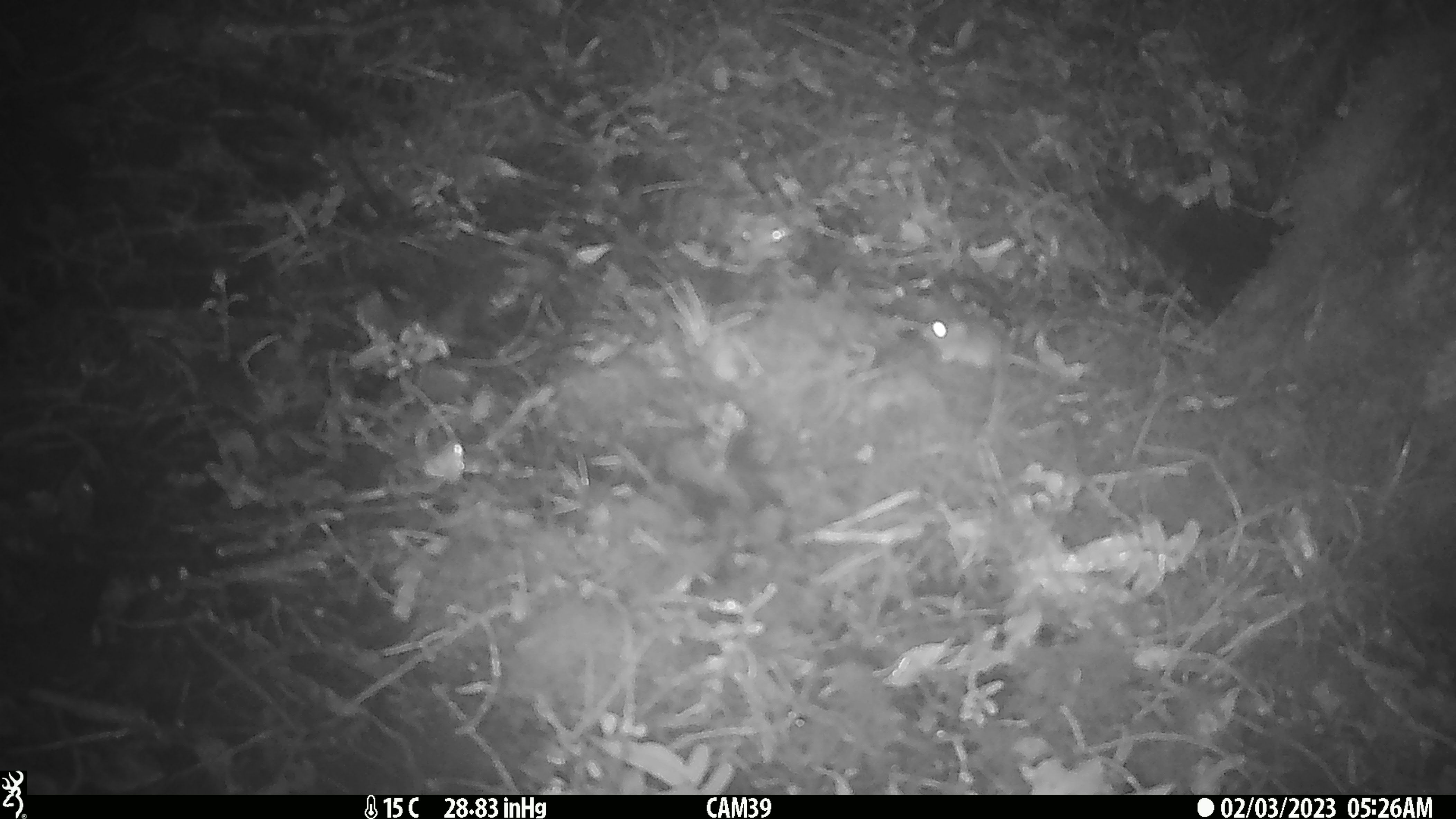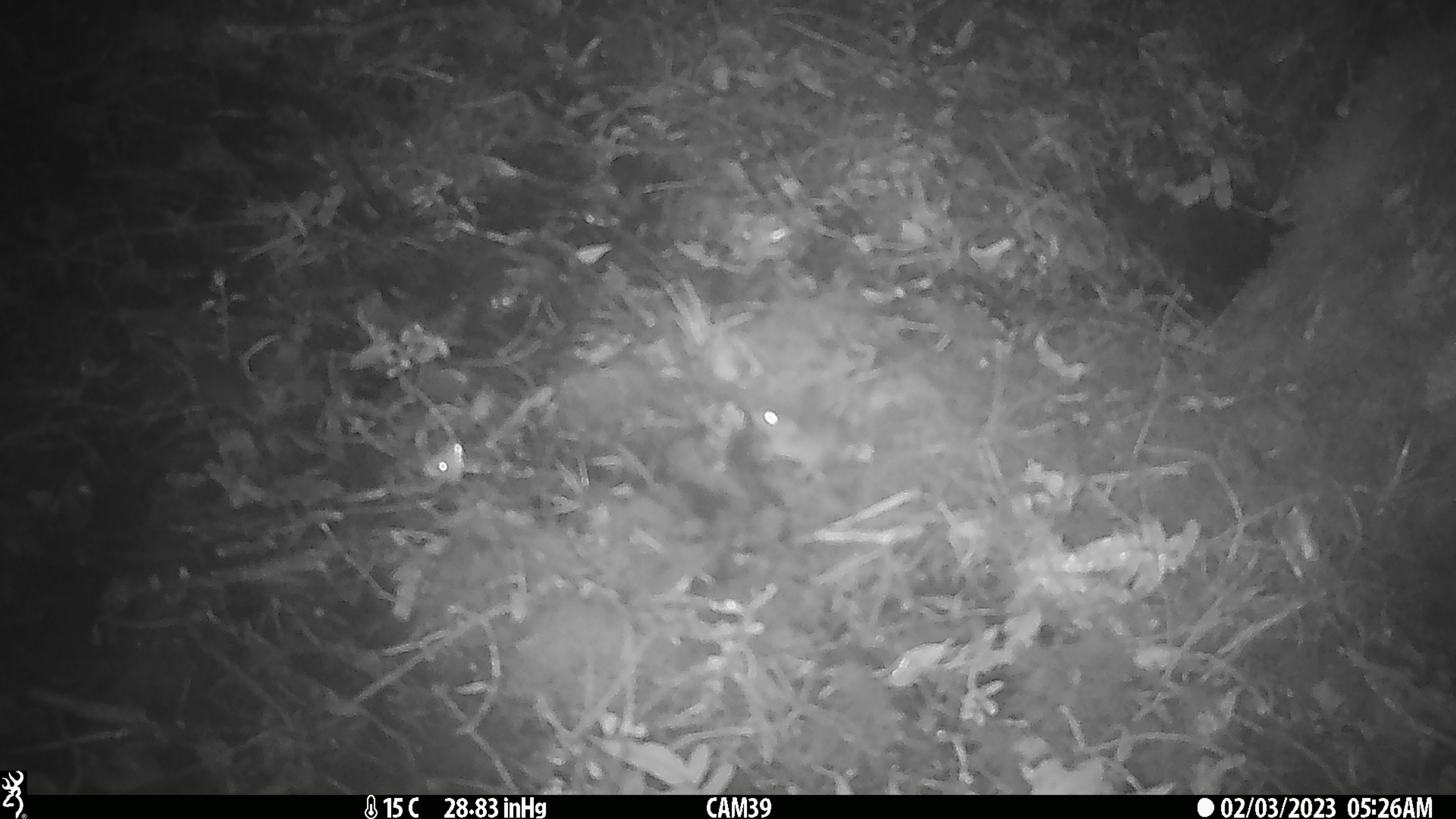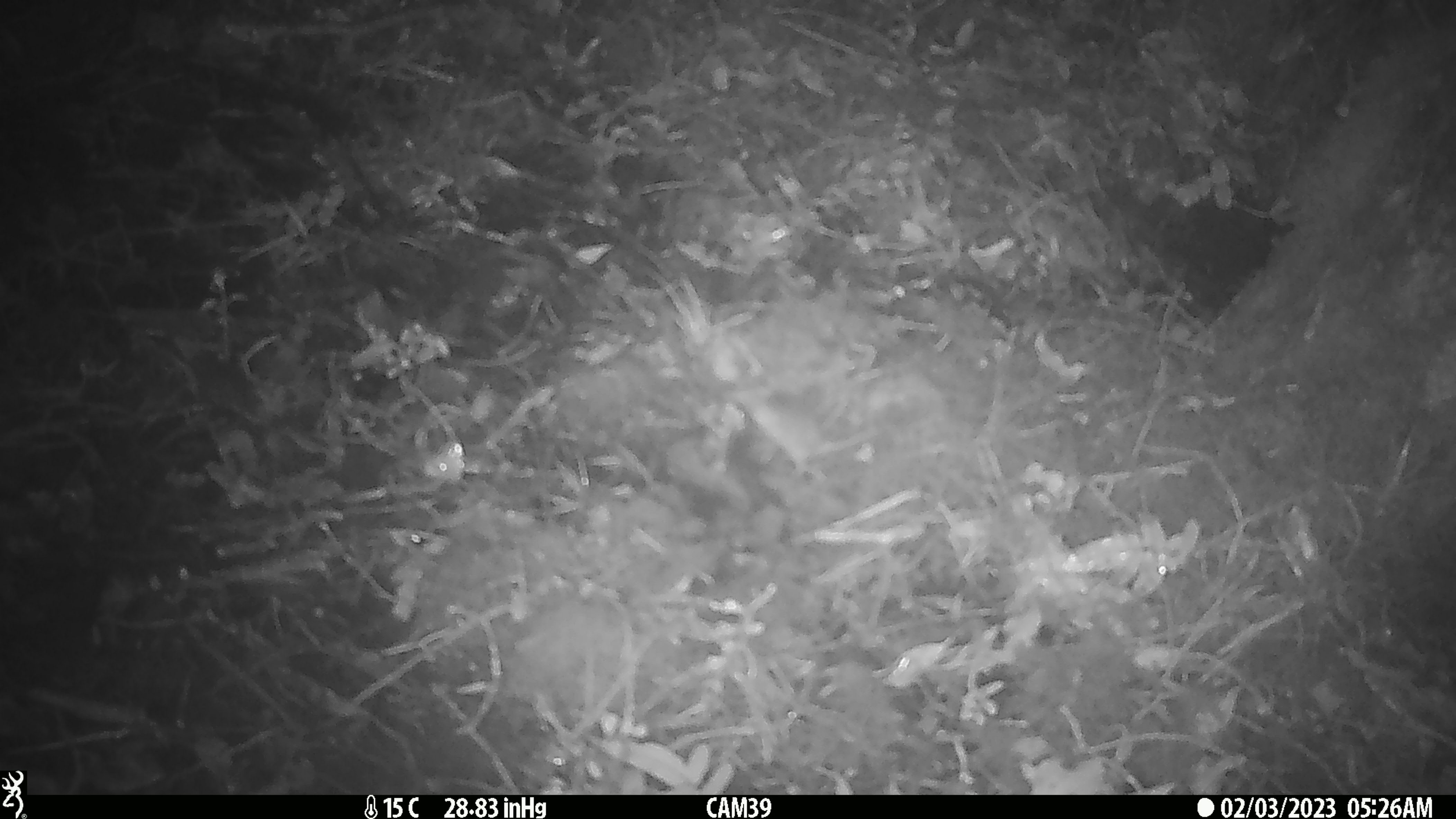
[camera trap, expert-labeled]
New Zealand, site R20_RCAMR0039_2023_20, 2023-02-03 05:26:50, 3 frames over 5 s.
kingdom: Animalia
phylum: Chordata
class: Mammalia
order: Rodentia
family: Muridae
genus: Mus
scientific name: Mus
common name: mouse